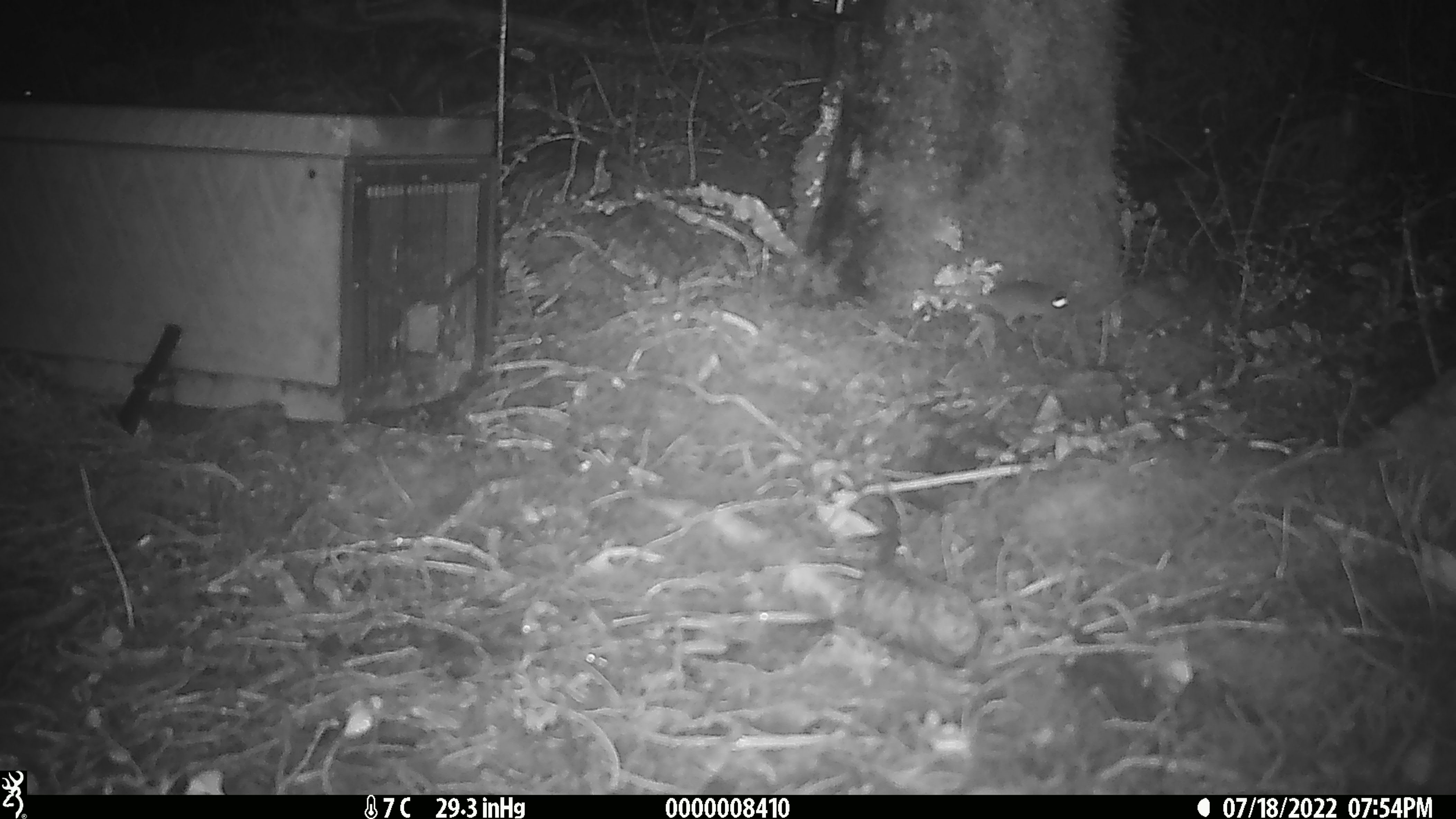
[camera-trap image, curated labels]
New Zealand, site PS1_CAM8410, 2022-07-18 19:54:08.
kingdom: Animalia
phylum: Chordata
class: Mammalia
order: Rodentia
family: Muridae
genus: Mus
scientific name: Mus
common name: mouse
Mouse (Mus).